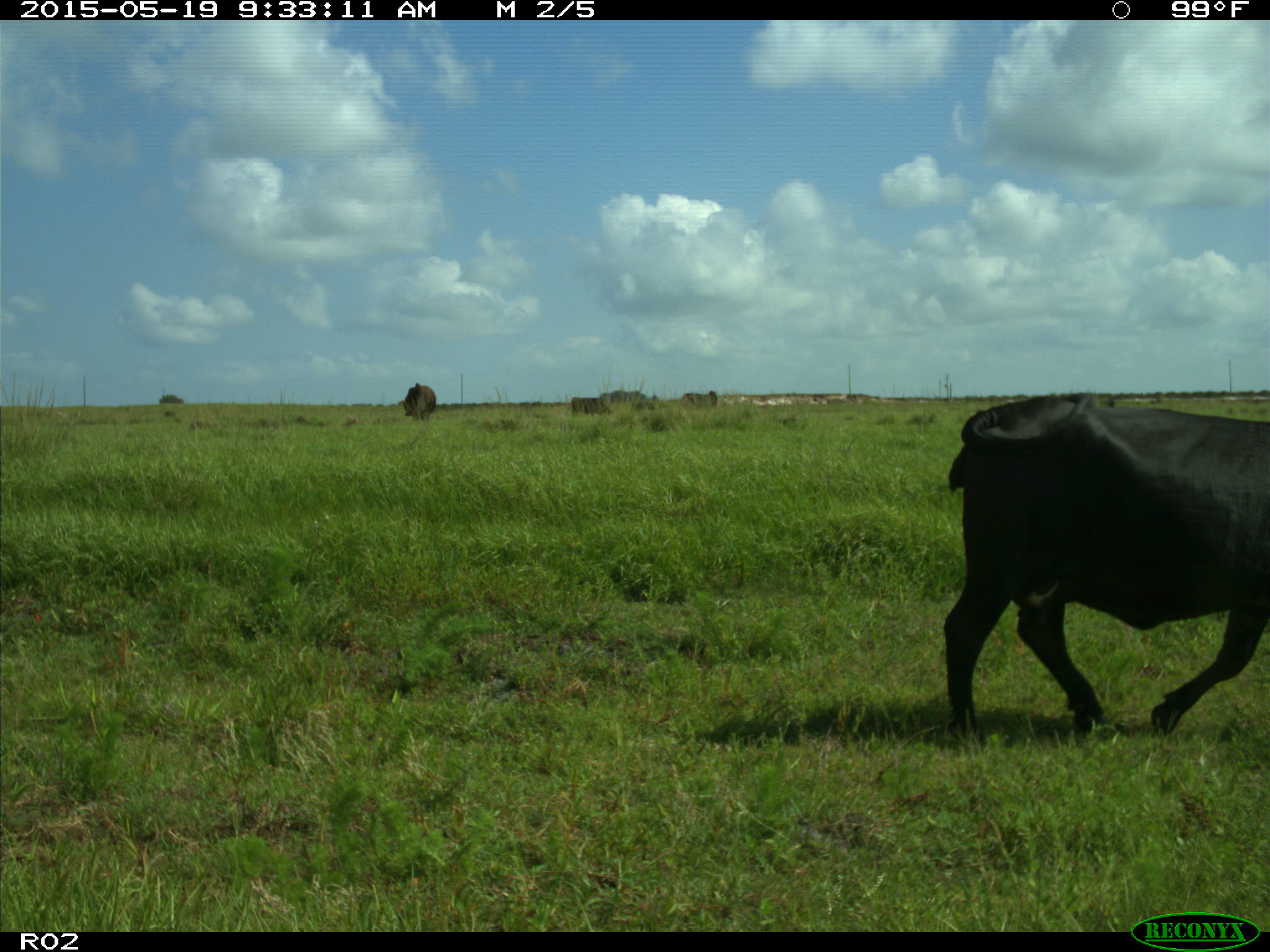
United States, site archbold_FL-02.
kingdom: Animalia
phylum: Chordata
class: Mammalia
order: Artiodactyla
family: Bovidae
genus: Bos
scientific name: Bos taurus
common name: domestic cow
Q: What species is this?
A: Bos taurus (domestic cow).